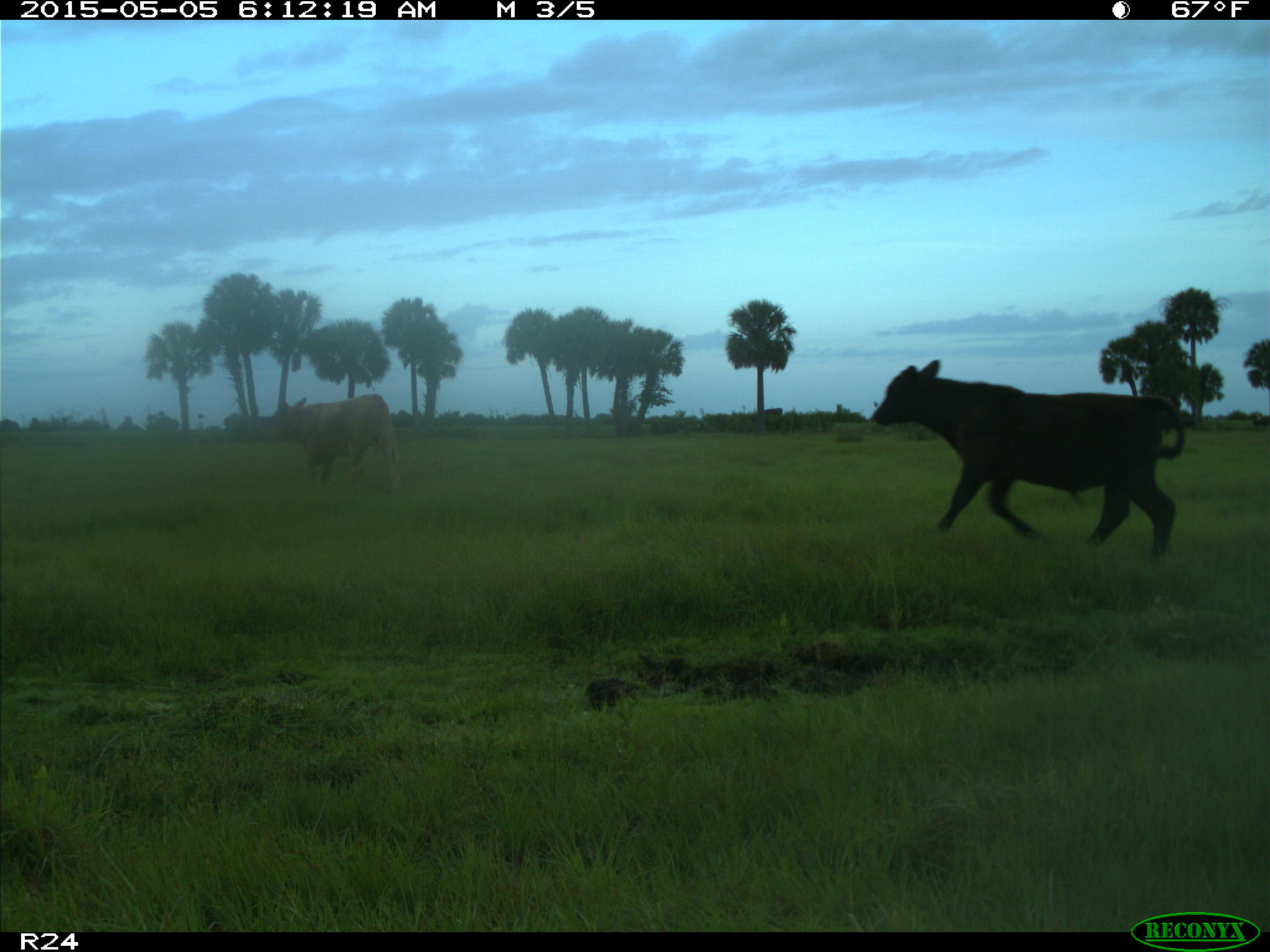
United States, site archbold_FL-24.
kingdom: Animalia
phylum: Chordata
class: Mammalia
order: Artiodactyla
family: Bovidae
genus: Bos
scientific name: Bos taurus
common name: domestic cow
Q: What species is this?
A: Bos taurus (domestic cow).